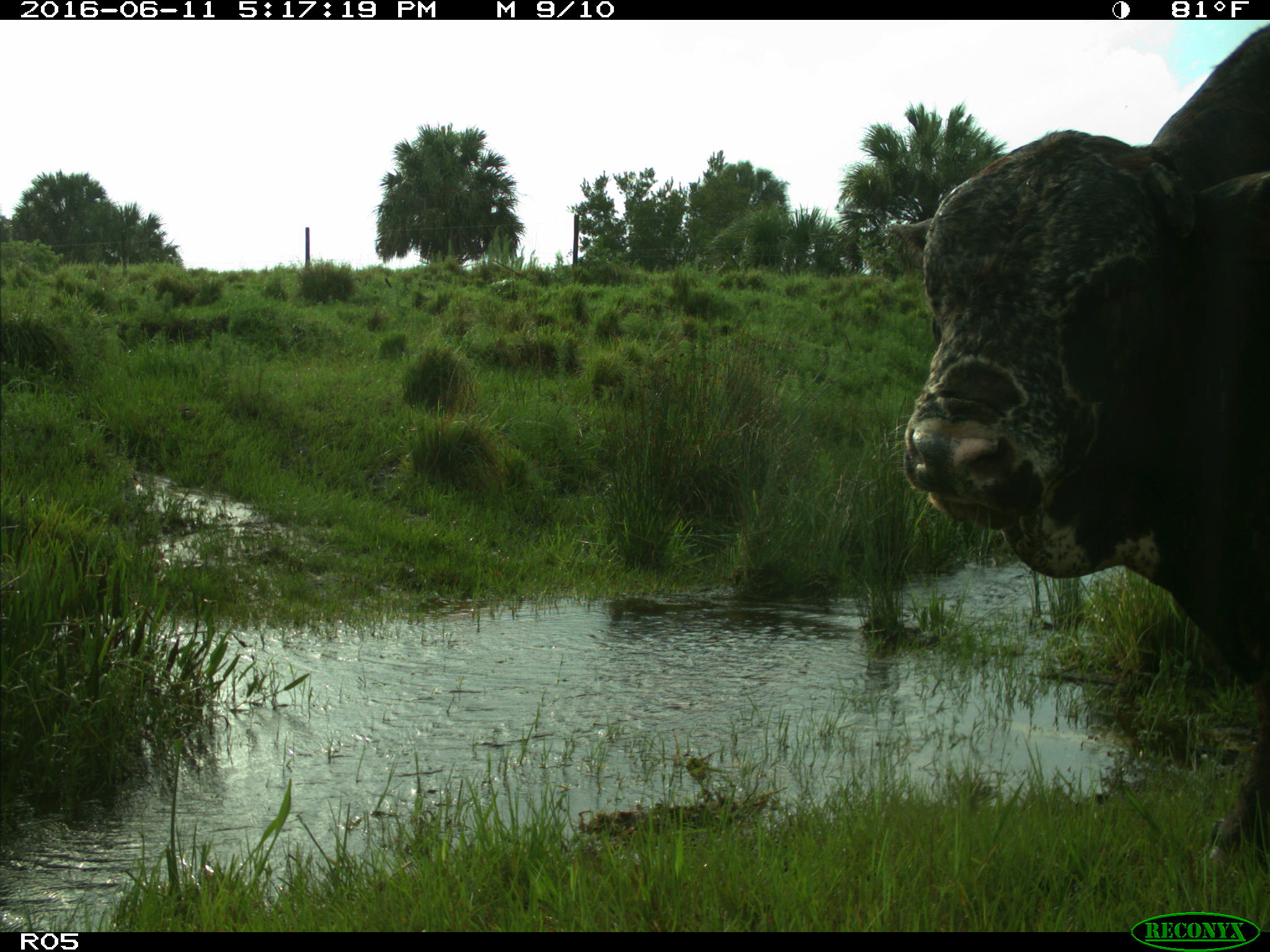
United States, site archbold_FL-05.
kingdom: Animalia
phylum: Chordata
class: Mammalia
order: Artiodactyla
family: Bovidae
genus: Bos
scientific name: Bos taurus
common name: domestic cow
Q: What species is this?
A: Bos taurus (domestic cow).